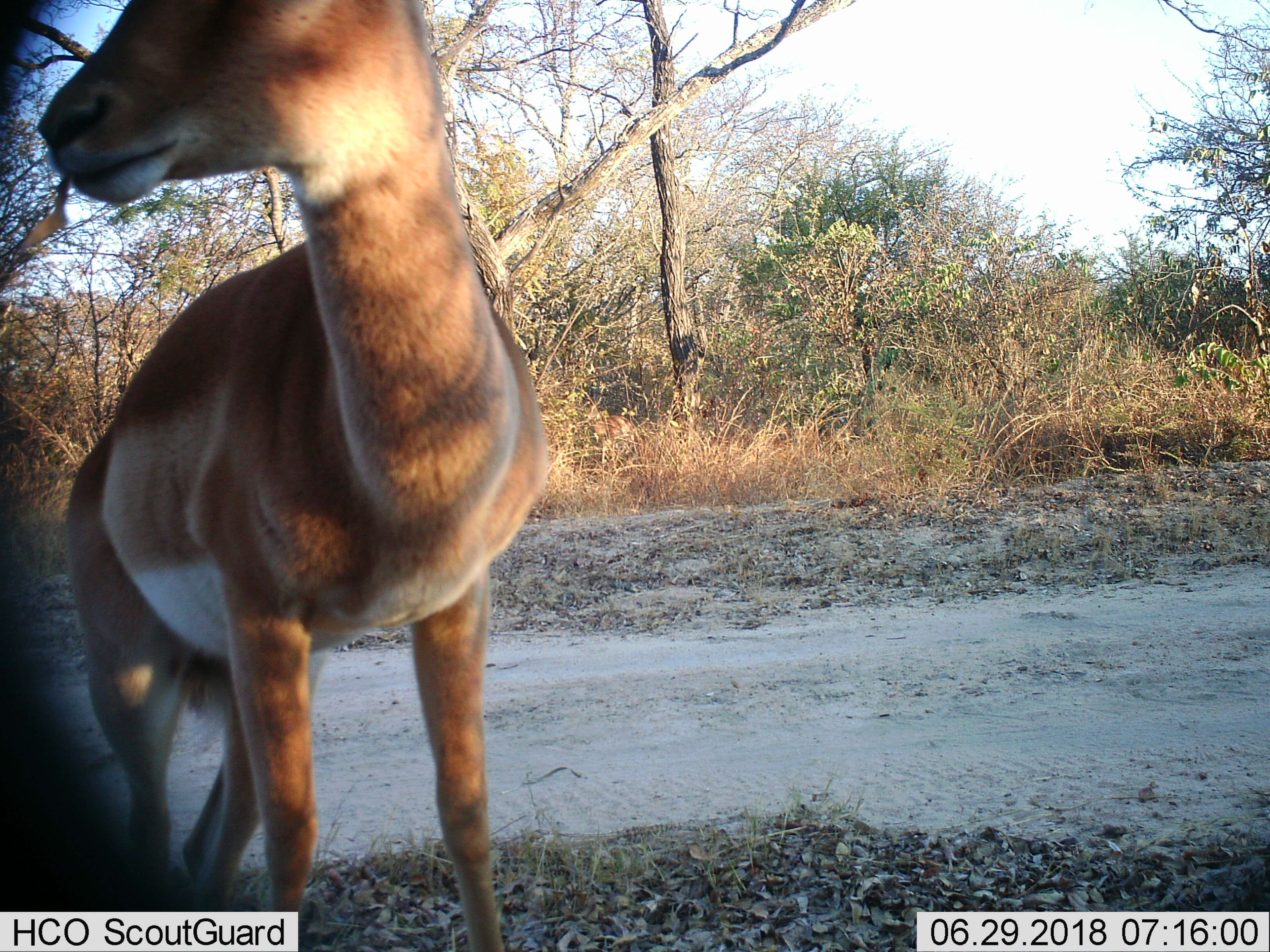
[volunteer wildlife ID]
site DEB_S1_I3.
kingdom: Animalia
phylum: Chordata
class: Mammalia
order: Artiodactyla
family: Bovidae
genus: Aepyceros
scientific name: Aepyceros melampus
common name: impala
Impala (Aepyceros melampus), count 1. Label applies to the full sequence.